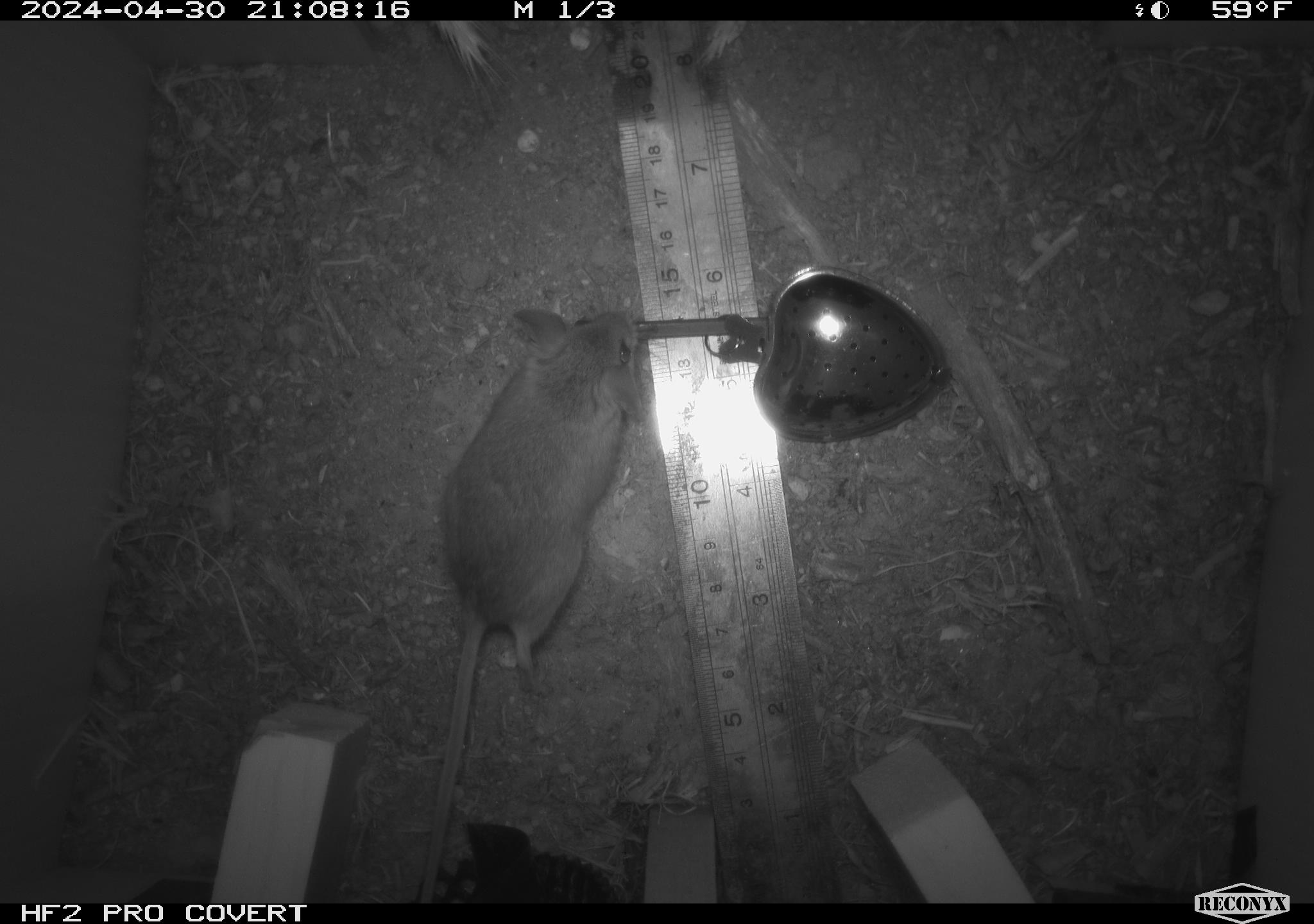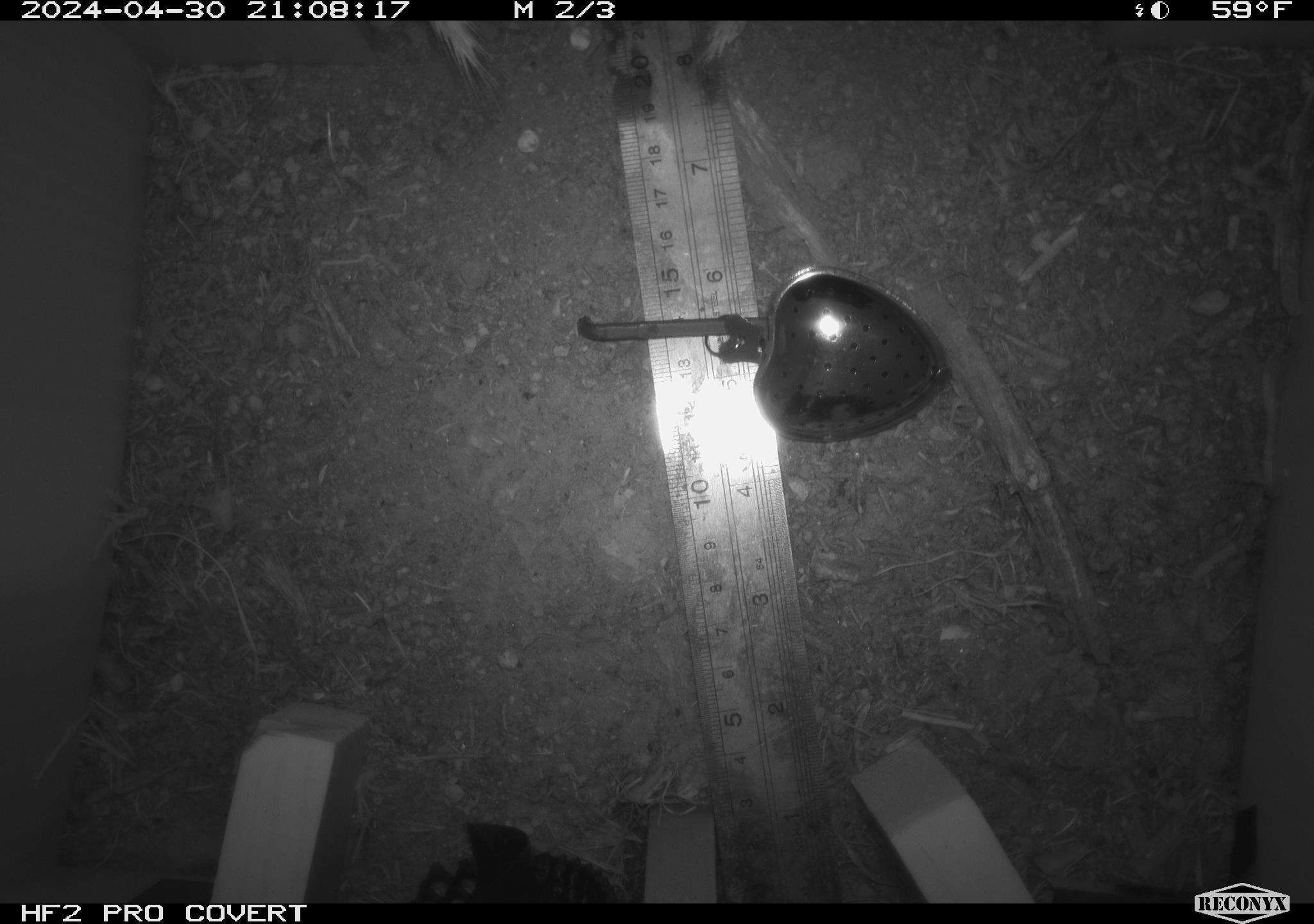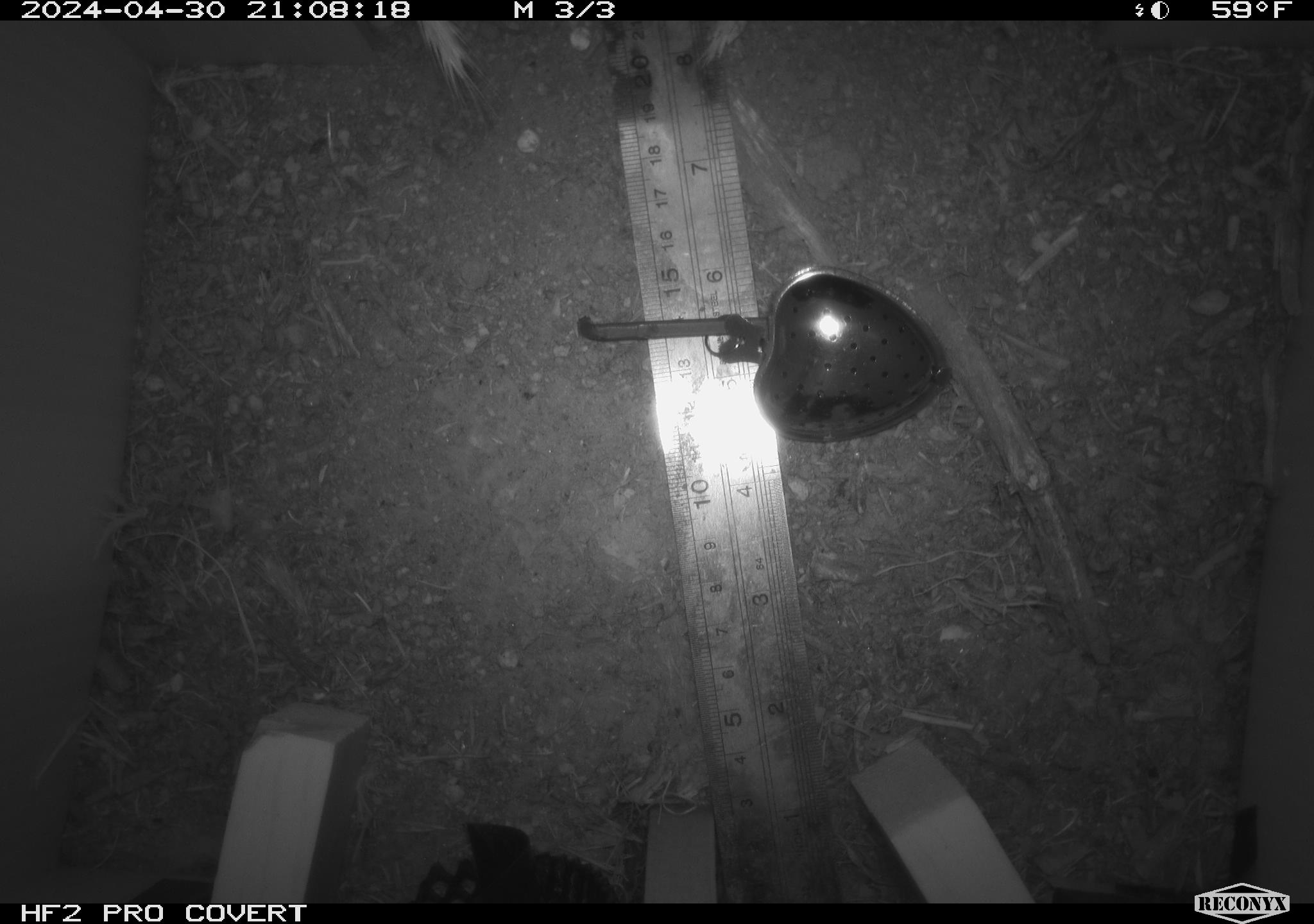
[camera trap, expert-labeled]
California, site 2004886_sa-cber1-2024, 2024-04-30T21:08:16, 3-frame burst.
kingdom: Animalia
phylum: Chordata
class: Mammalia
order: Rodentia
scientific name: Rodentia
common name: mouse species